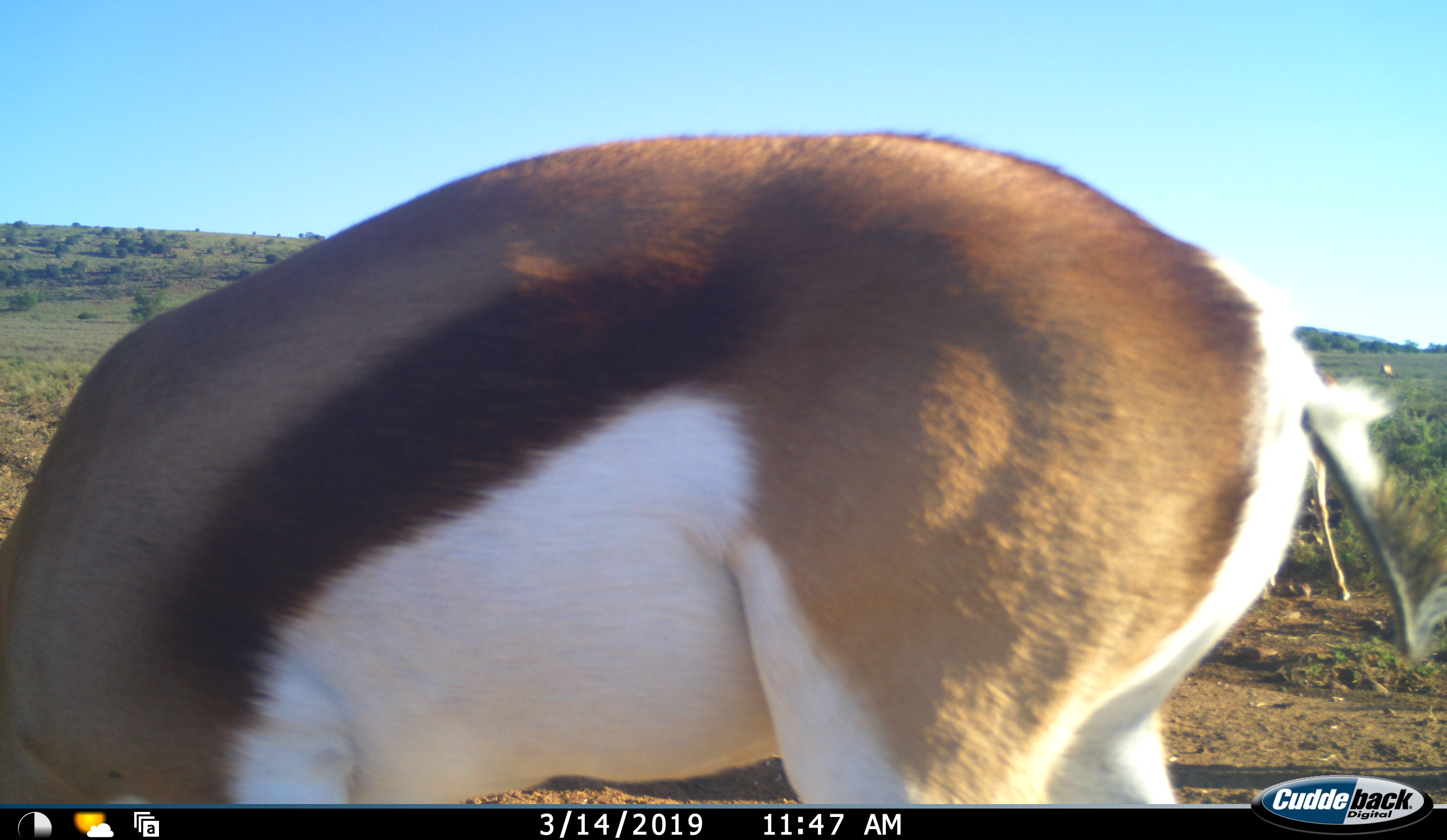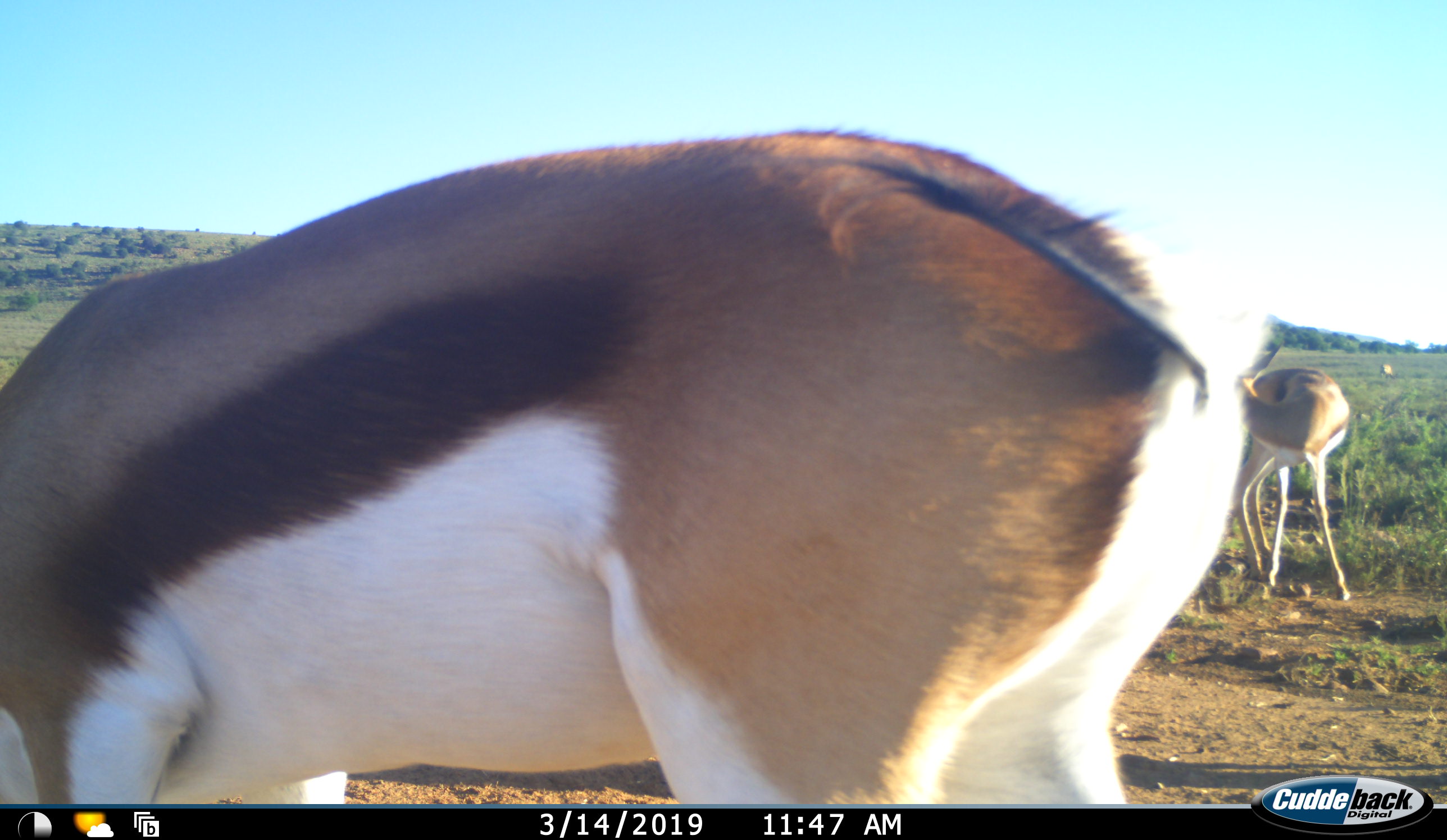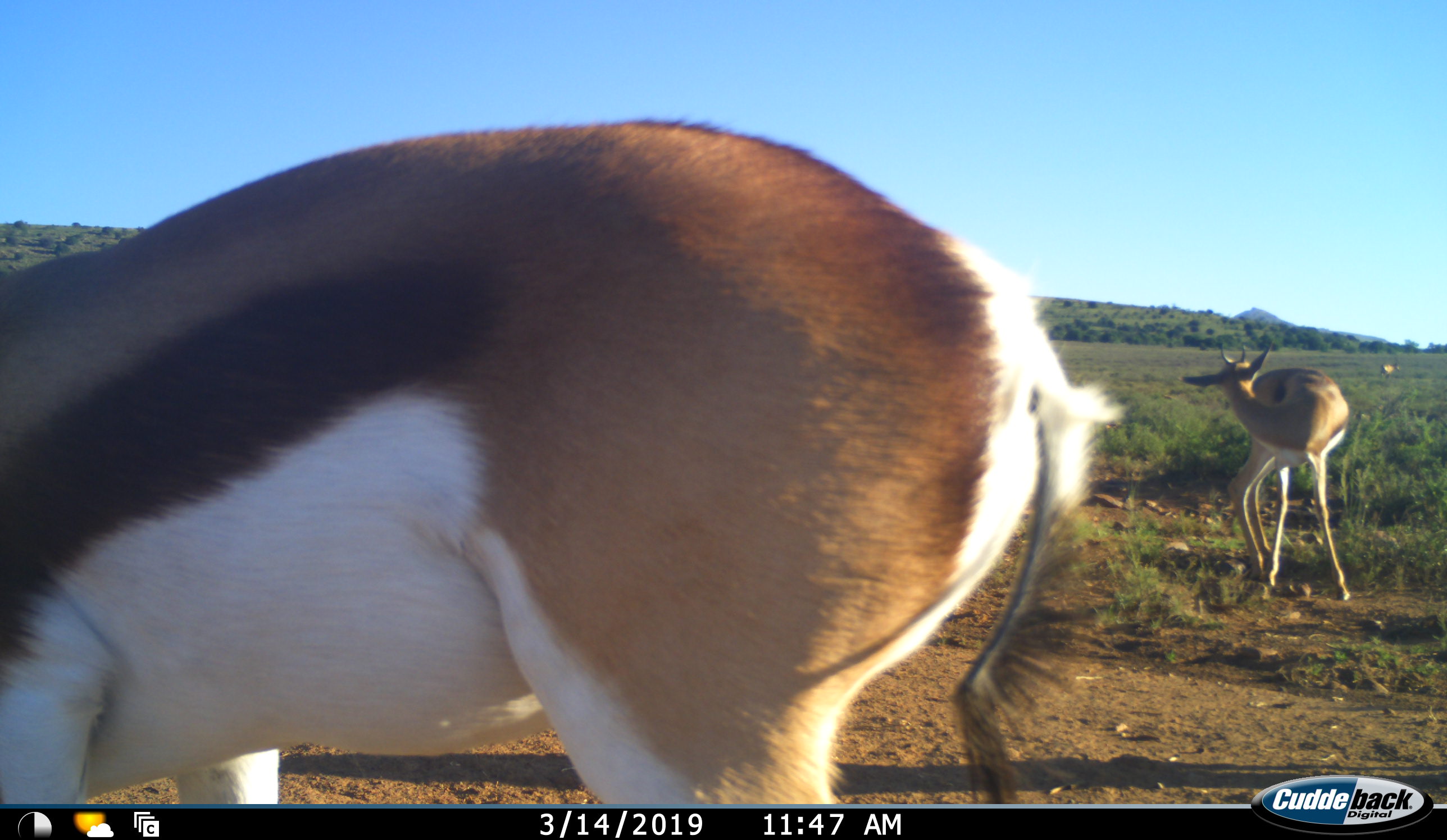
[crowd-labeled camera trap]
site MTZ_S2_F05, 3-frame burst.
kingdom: Animalia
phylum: Chordata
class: Mammalia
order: Artiodactyla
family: Bovidae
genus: Antidorcas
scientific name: Antidorcas marsupialis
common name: springbok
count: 3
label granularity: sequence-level